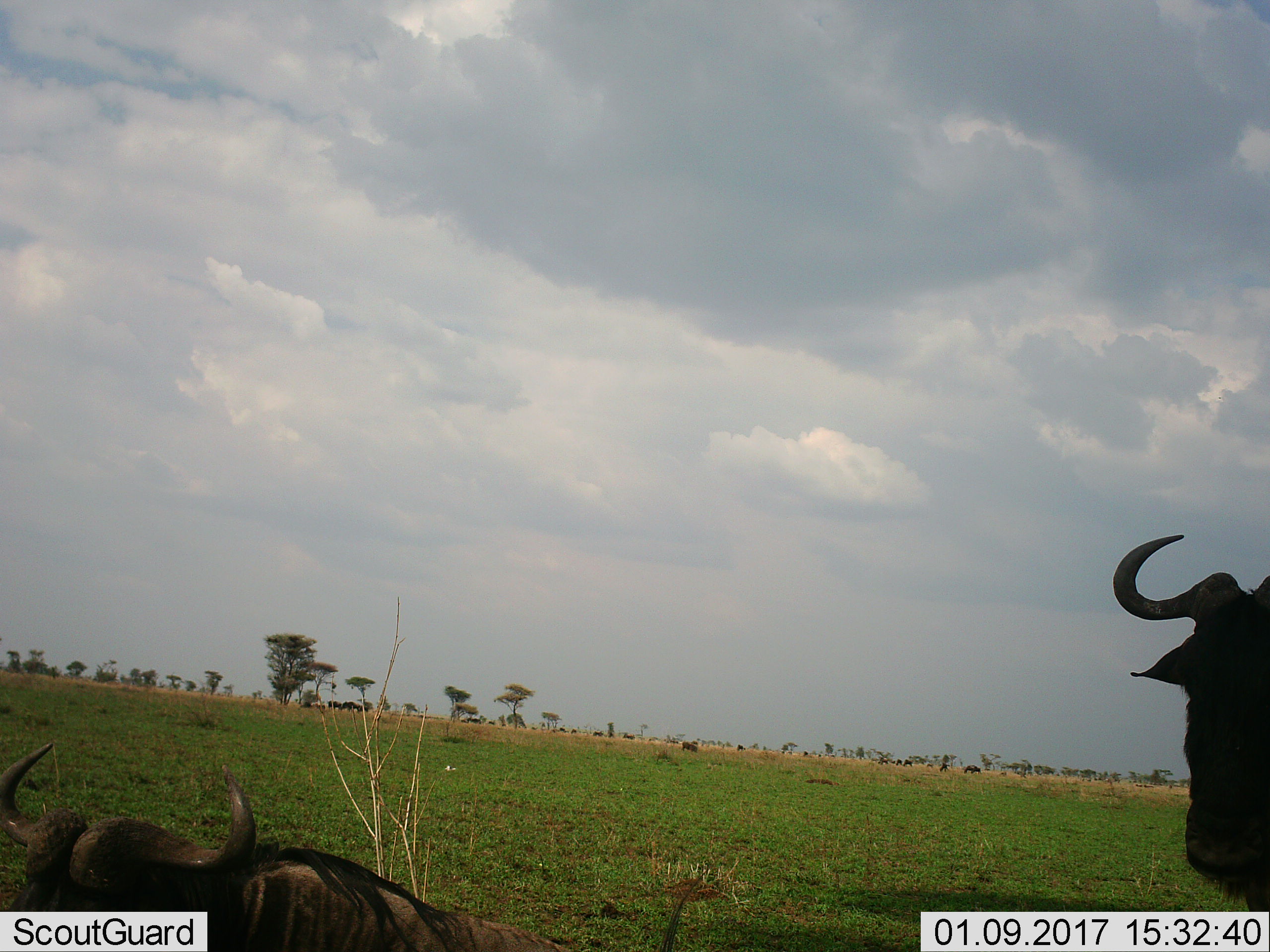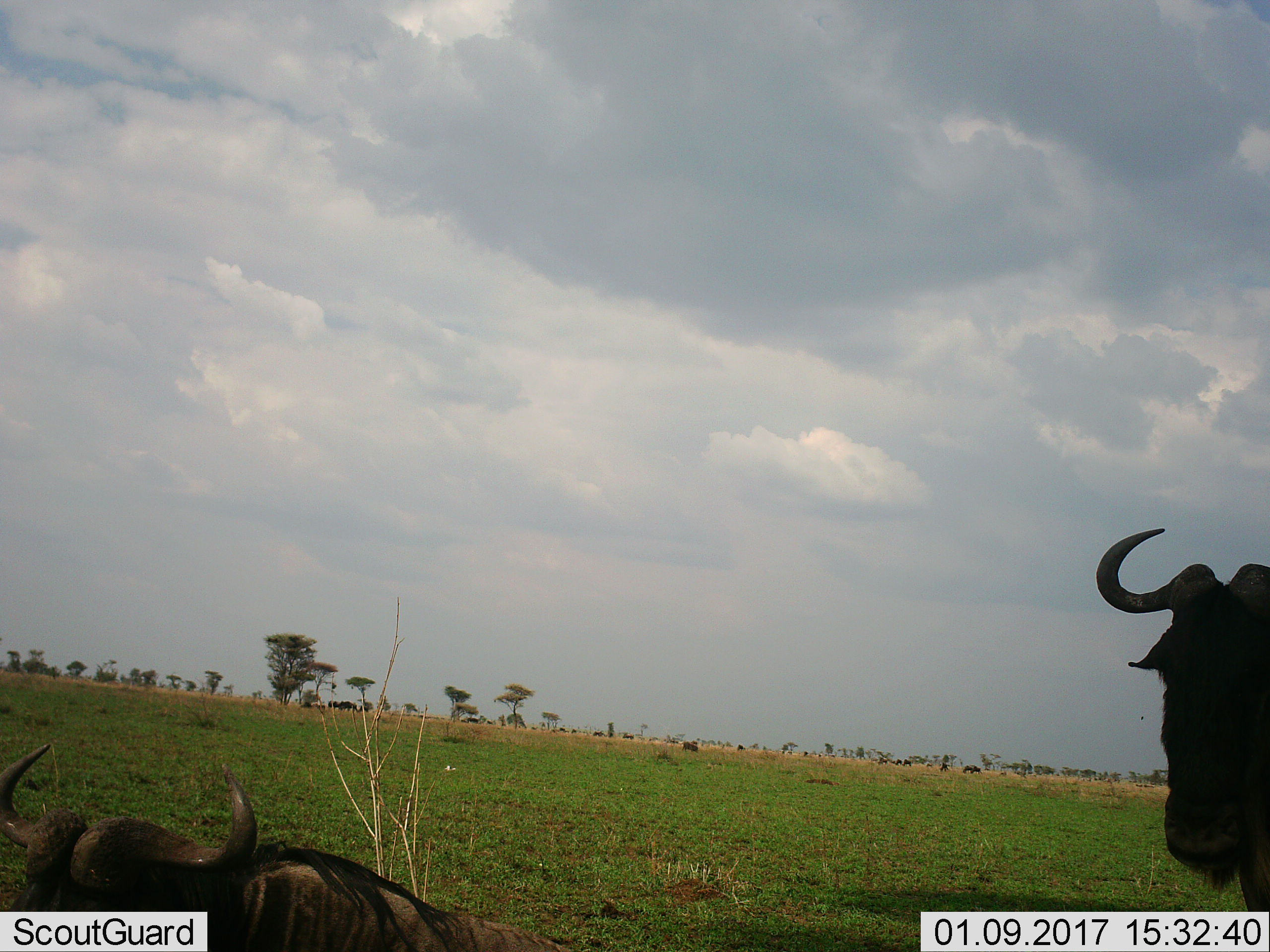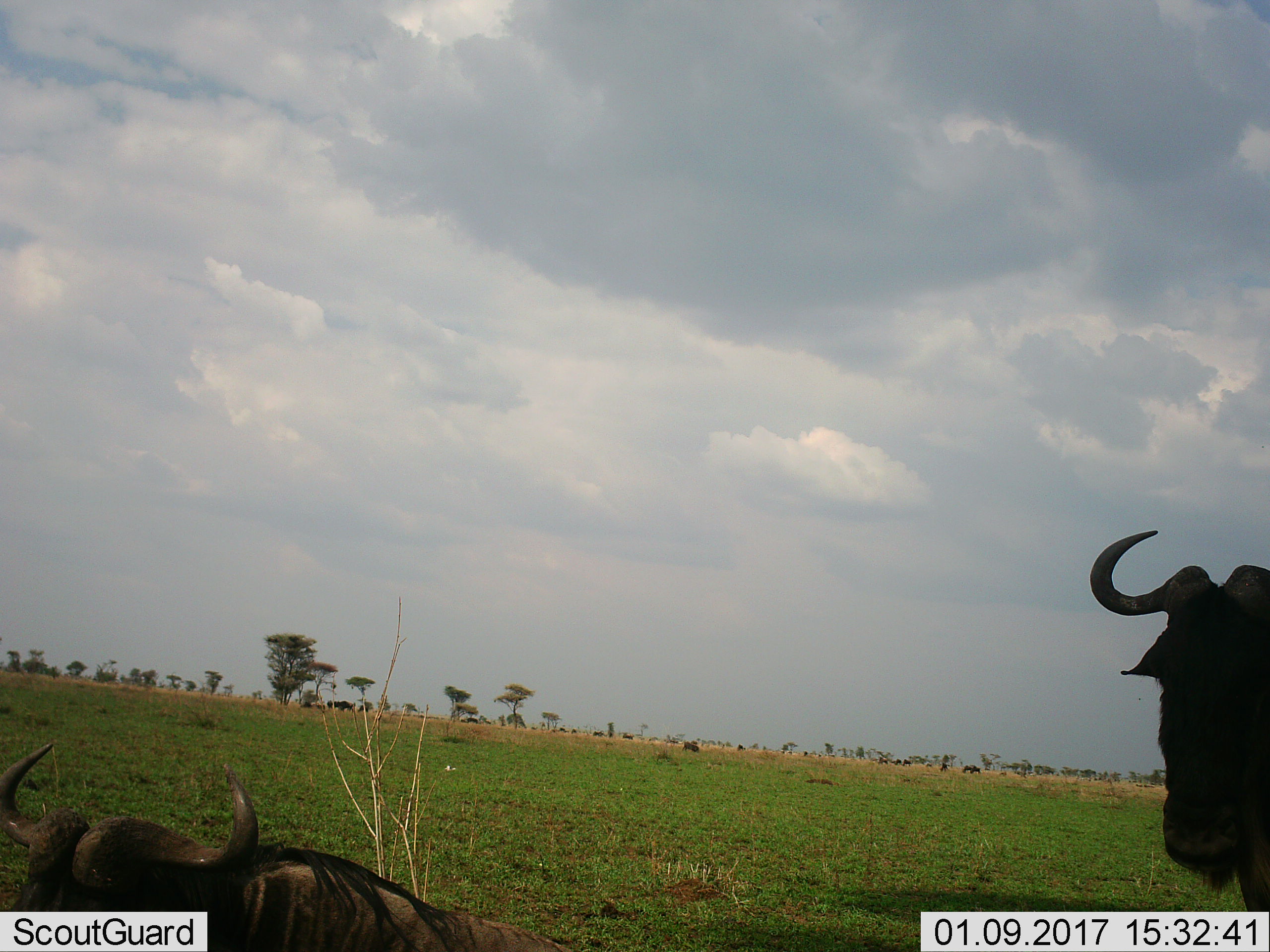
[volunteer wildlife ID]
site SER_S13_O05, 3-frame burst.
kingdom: Animalia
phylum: Chordata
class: Mammalia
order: Artiodactyla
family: Bovidae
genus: Connochaetes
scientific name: Connochaetes taurinus taurinus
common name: blue wildebeest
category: wildebeestblue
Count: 3.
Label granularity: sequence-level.